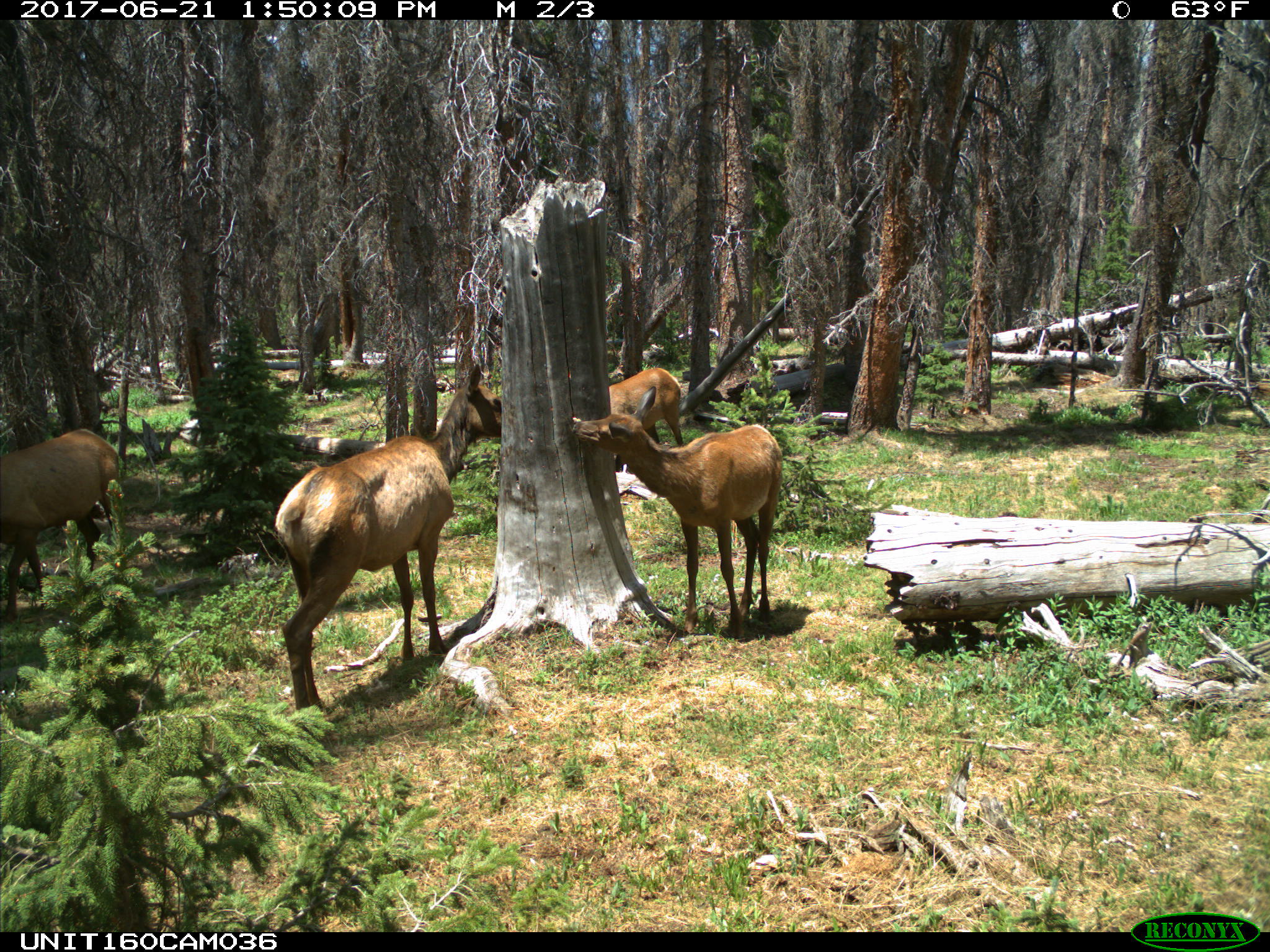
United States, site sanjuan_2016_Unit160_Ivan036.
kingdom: Animalia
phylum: Chordata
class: Mammalia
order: Artiodactyla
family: Cervidae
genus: Cervus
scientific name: Cervus elaphus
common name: red deer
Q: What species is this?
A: Cervus elaphus (red deer).